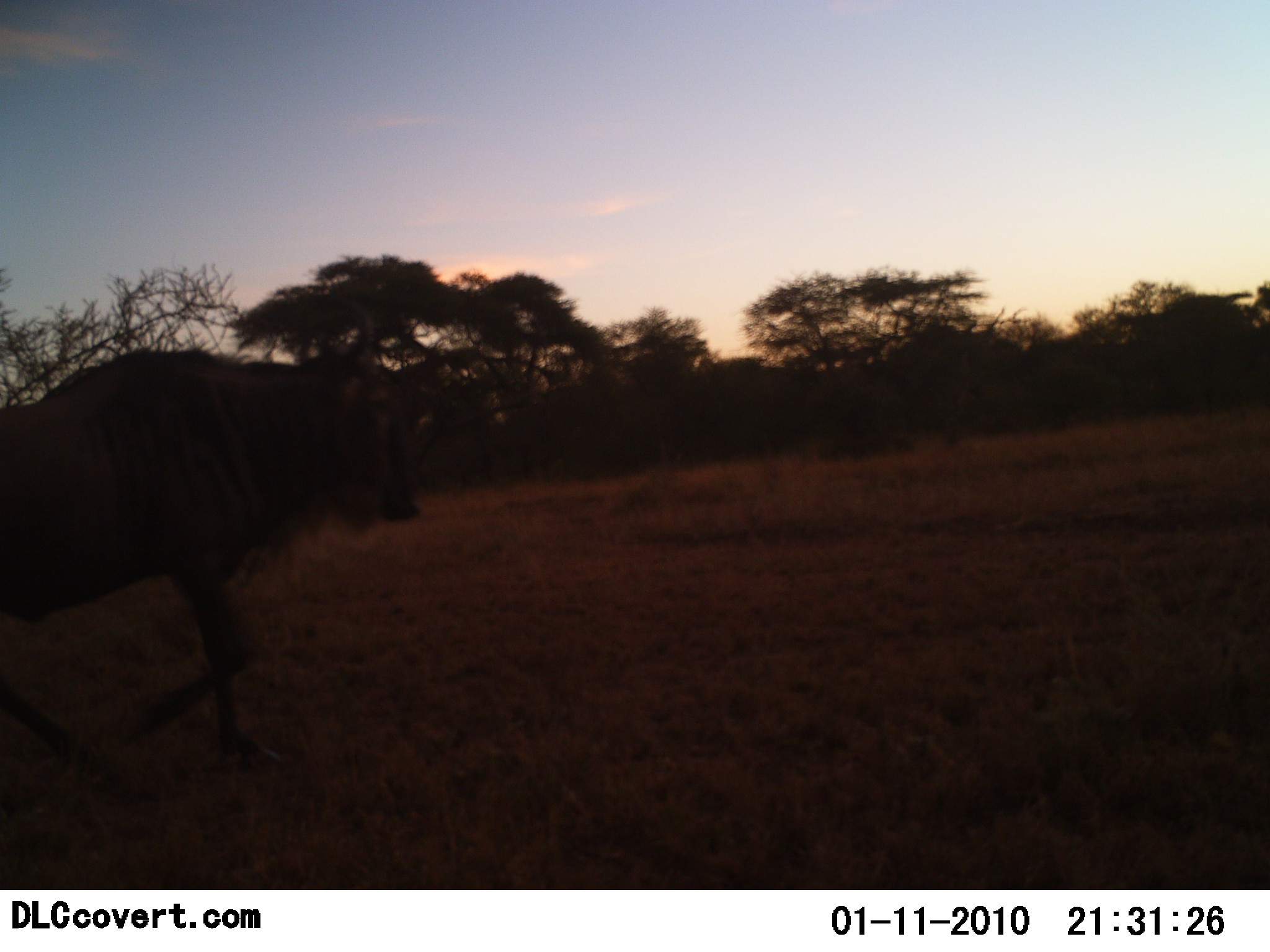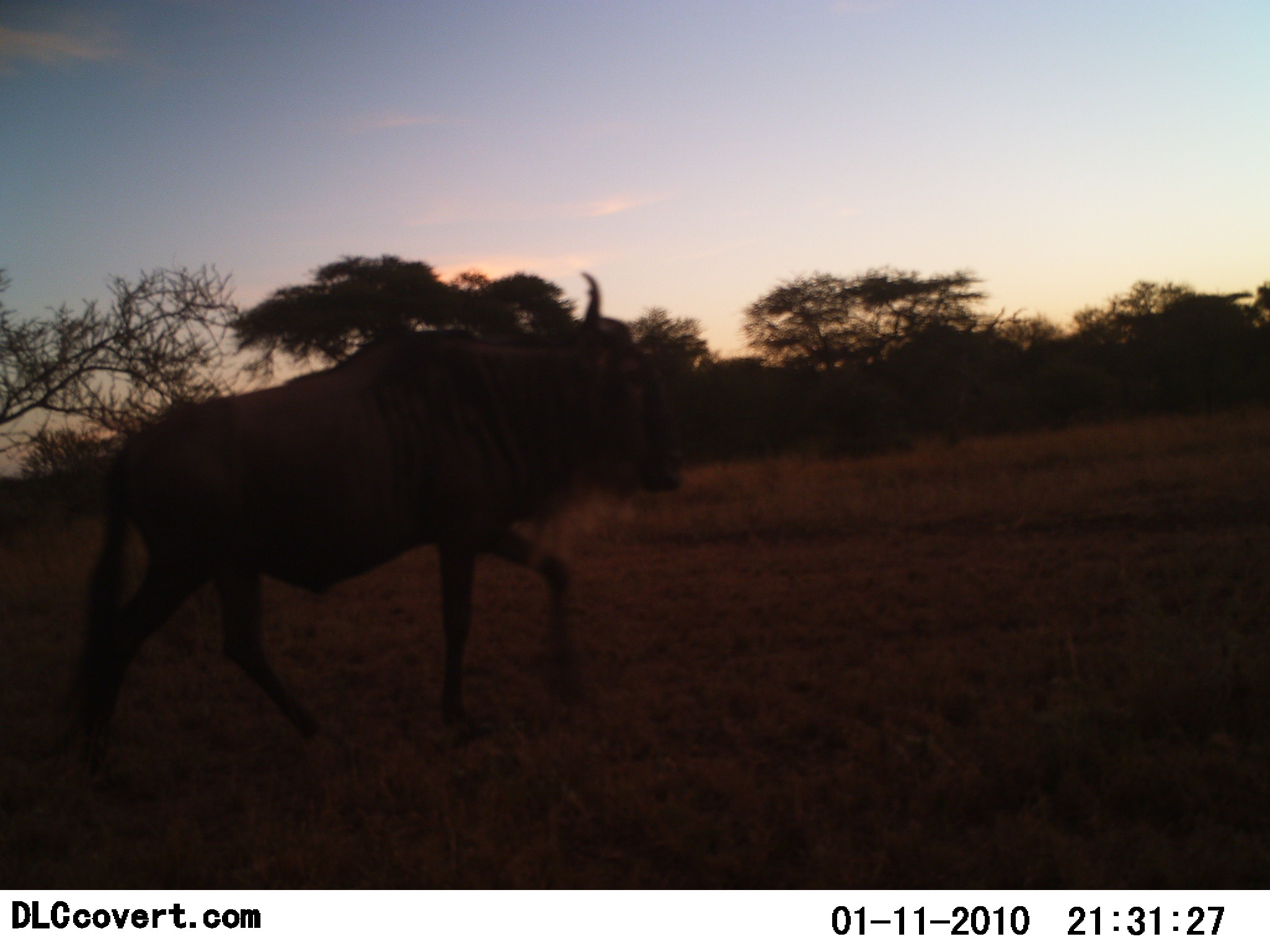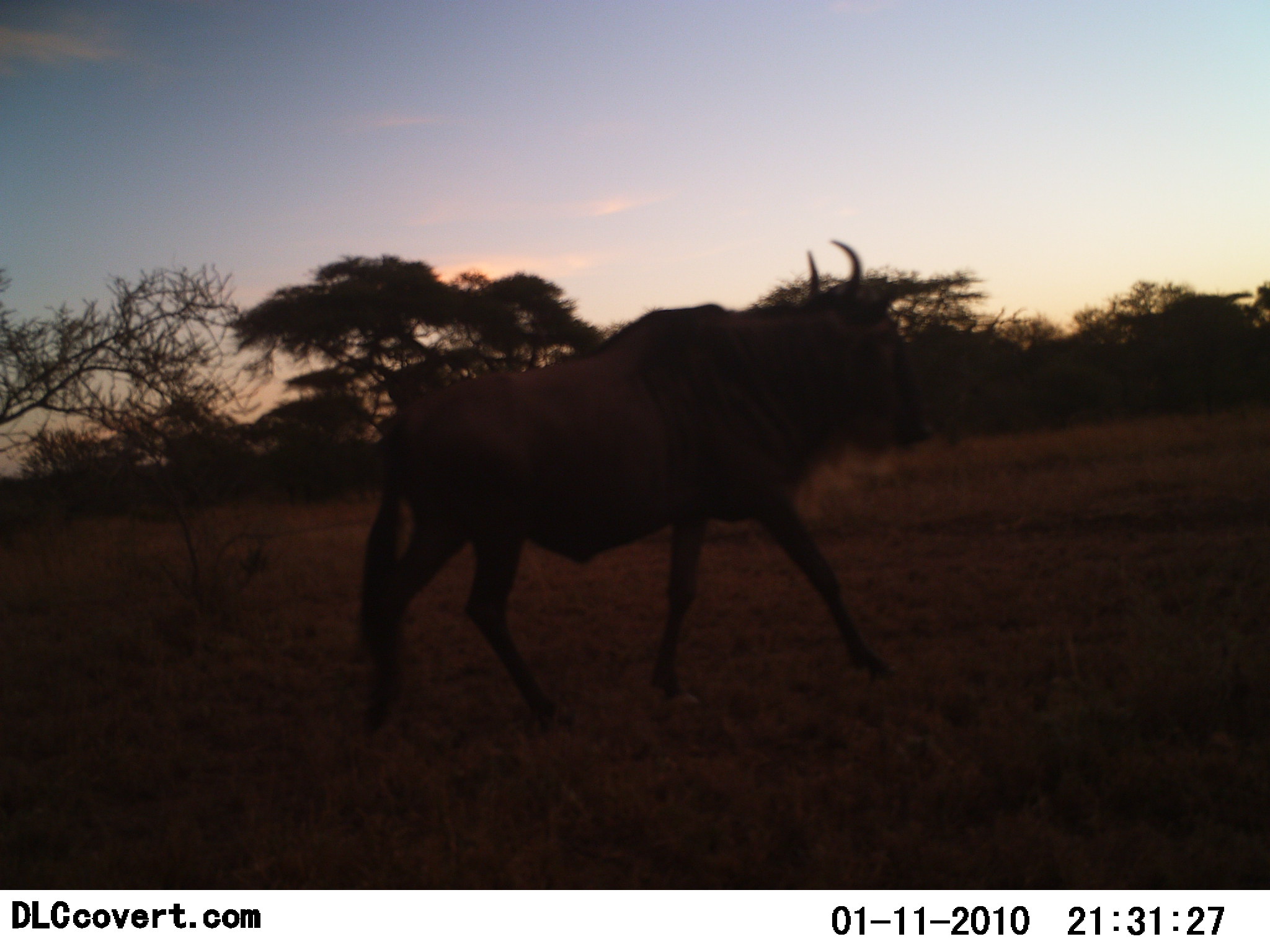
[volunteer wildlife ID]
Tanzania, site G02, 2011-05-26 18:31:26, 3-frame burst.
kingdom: Animalia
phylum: Chordata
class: Mammalia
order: Artiodactyla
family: Bovidae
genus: Connochaetes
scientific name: Connochaetes taurinus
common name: blue wildebeest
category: wildebeest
Wildebeest (blue wildebeest) (Connochaetes taurinus), count 1. Behavior (volunteer vote fractions): standing 0%, resting 0%, moving 100%, interacting 0%. Young present (vote fraction): 0%. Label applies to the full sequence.